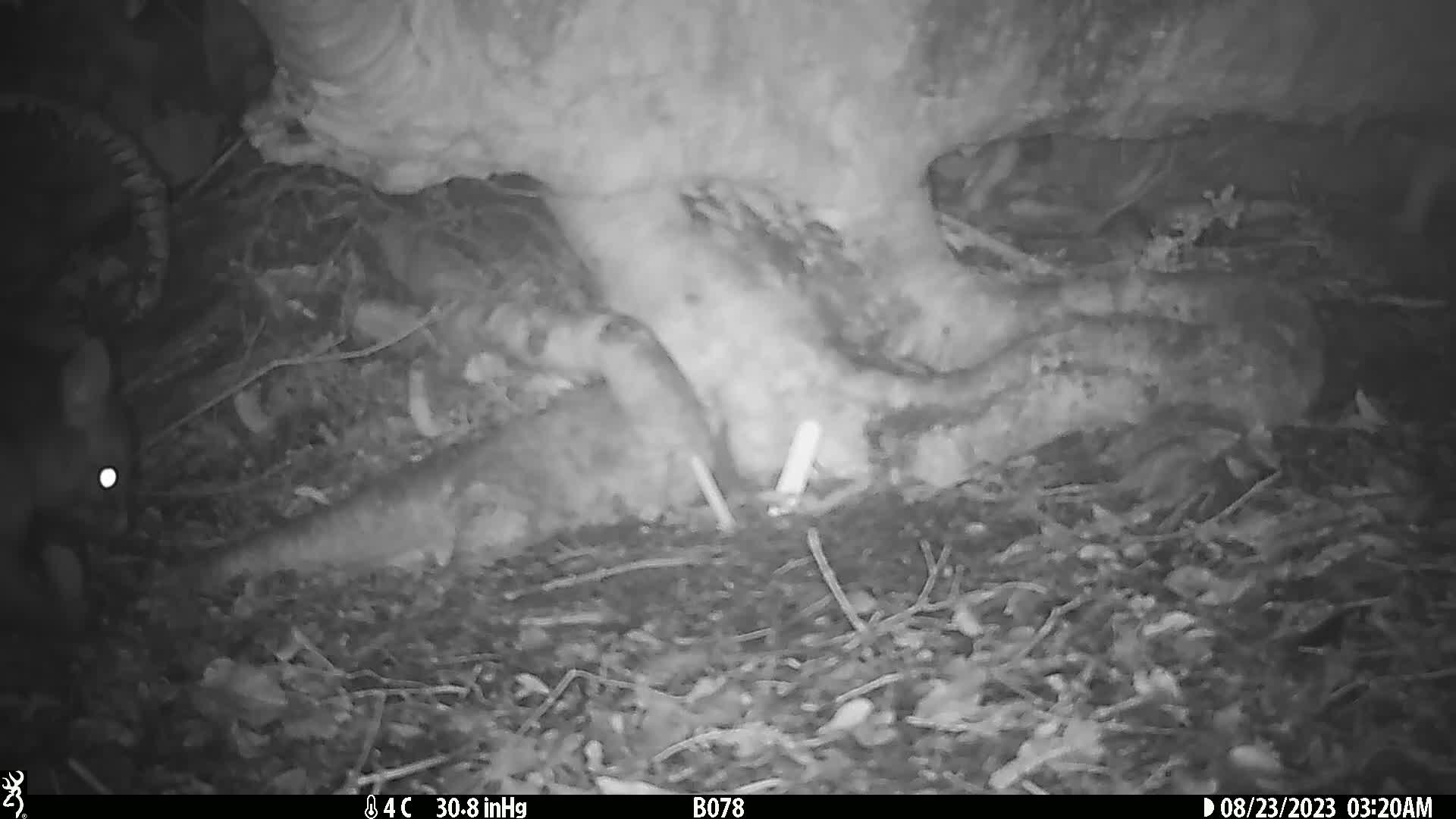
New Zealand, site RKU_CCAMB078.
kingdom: Animalia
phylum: Chordata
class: Mammalia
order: Diprotodontia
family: Phalangeridae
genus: Trichosurus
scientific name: Trichosurus vulpecula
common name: common brushtail possum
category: possum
Possum (common brushtail possum) (Trichosurus vulpecula).